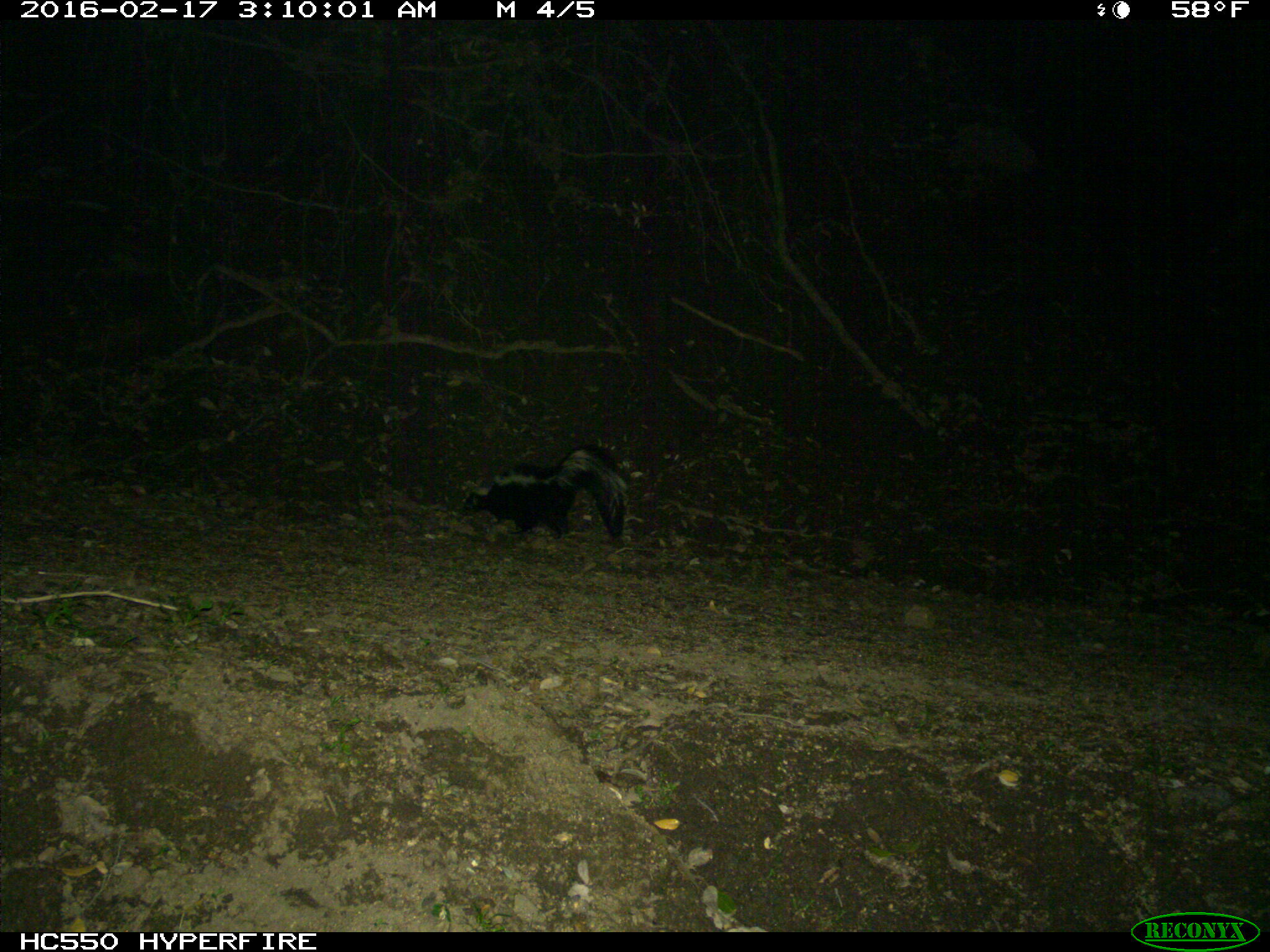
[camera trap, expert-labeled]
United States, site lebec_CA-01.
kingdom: Animalia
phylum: Chordata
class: Mammalia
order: Carnivora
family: Mephitidae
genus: Mephitis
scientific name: Mephitis mephitis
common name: striped skunk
Mephitis mephitis (striped skunk).